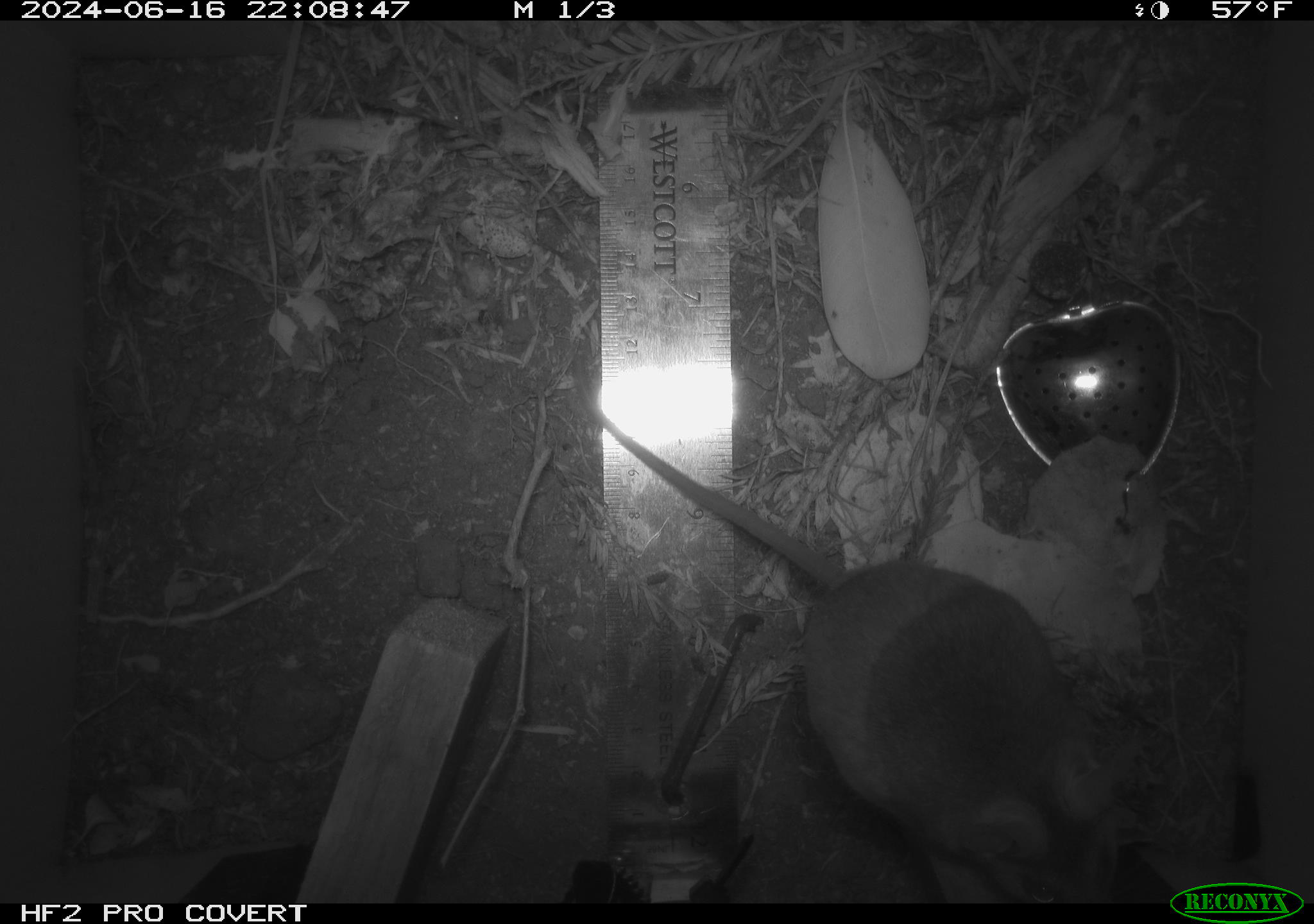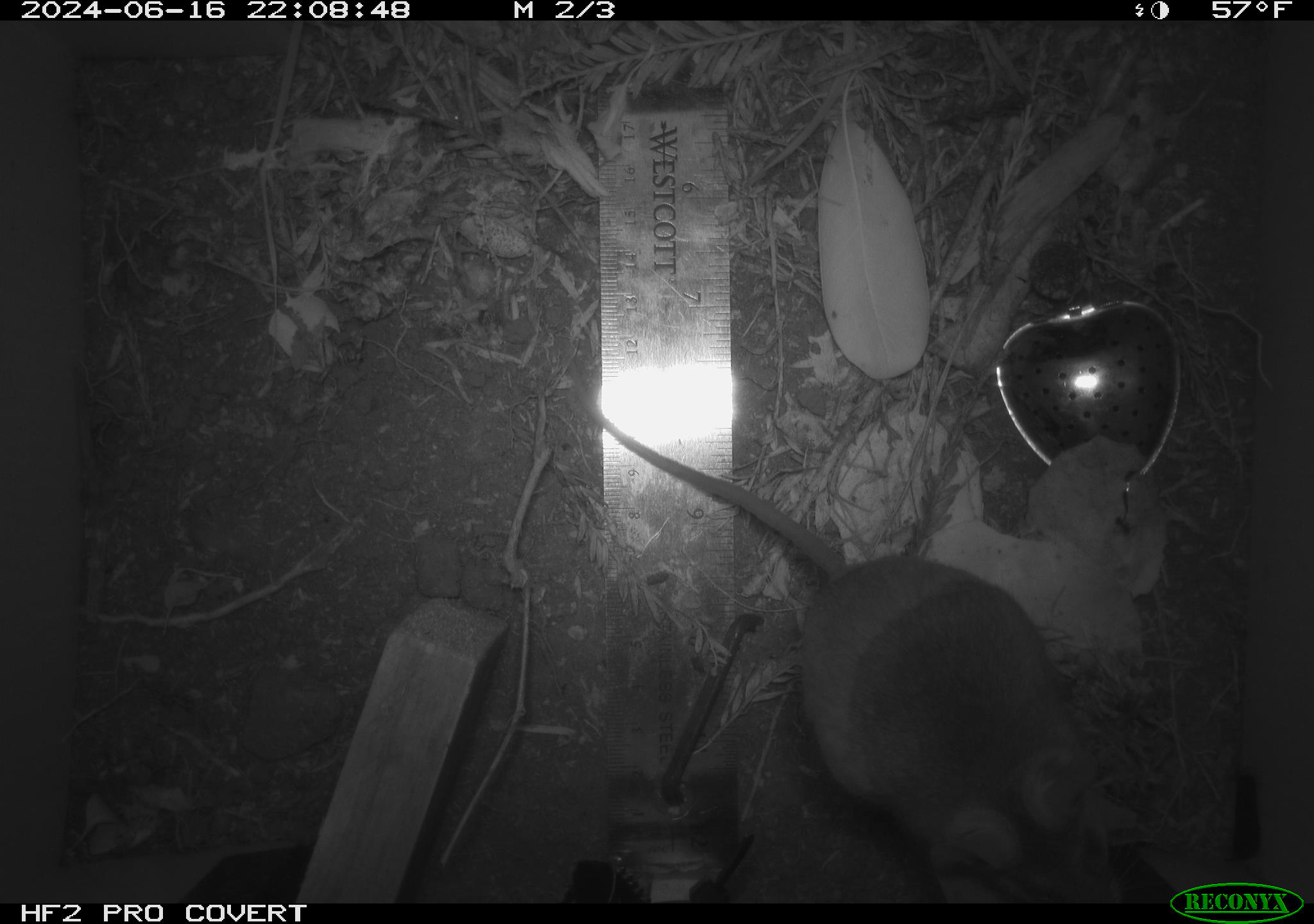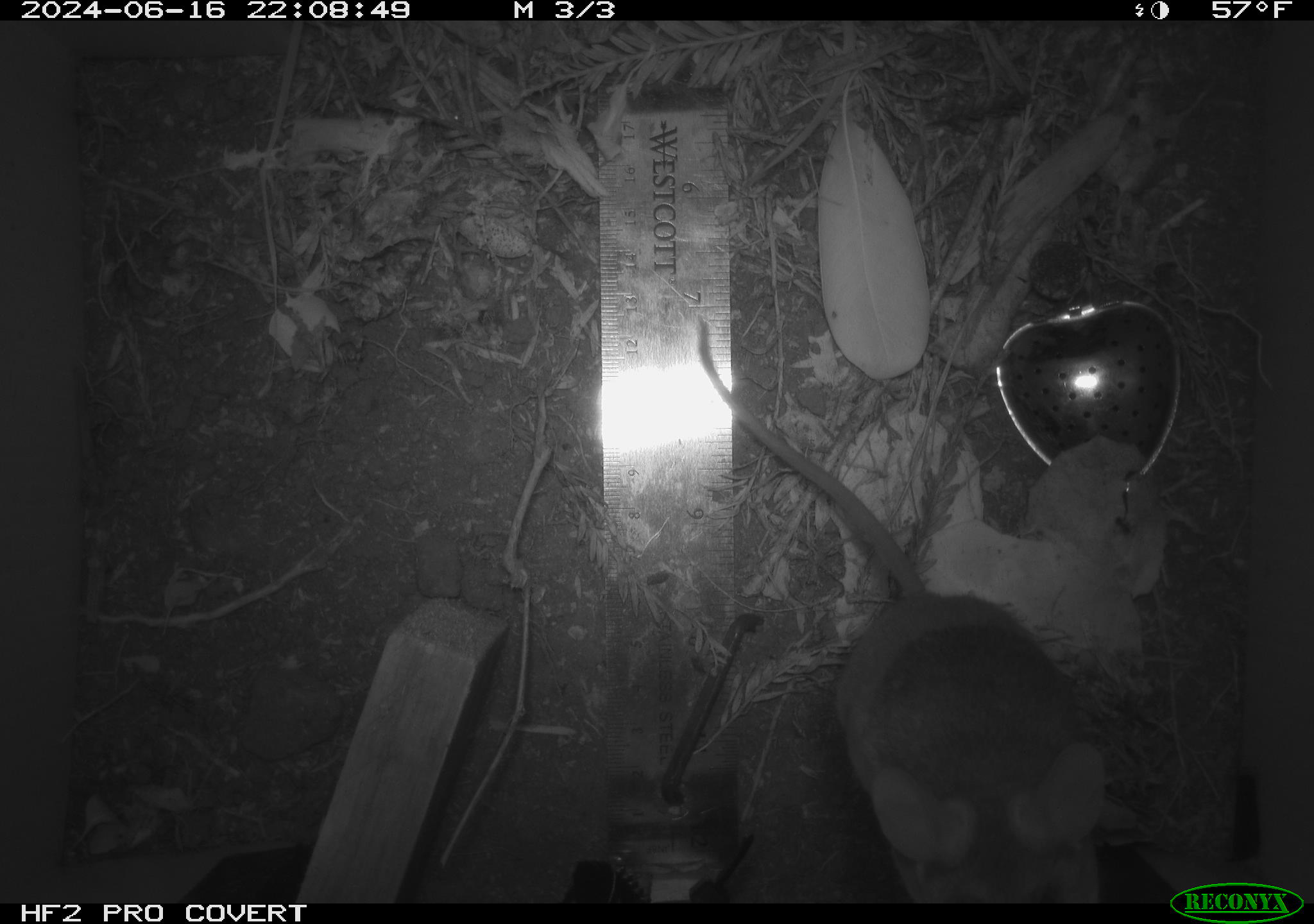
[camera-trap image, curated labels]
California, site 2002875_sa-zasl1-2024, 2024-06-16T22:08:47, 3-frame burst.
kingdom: Animalia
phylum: Chordata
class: Mammalia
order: Rodentia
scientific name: Rodentia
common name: rodent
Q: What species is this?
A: Rodent (Rodentia).